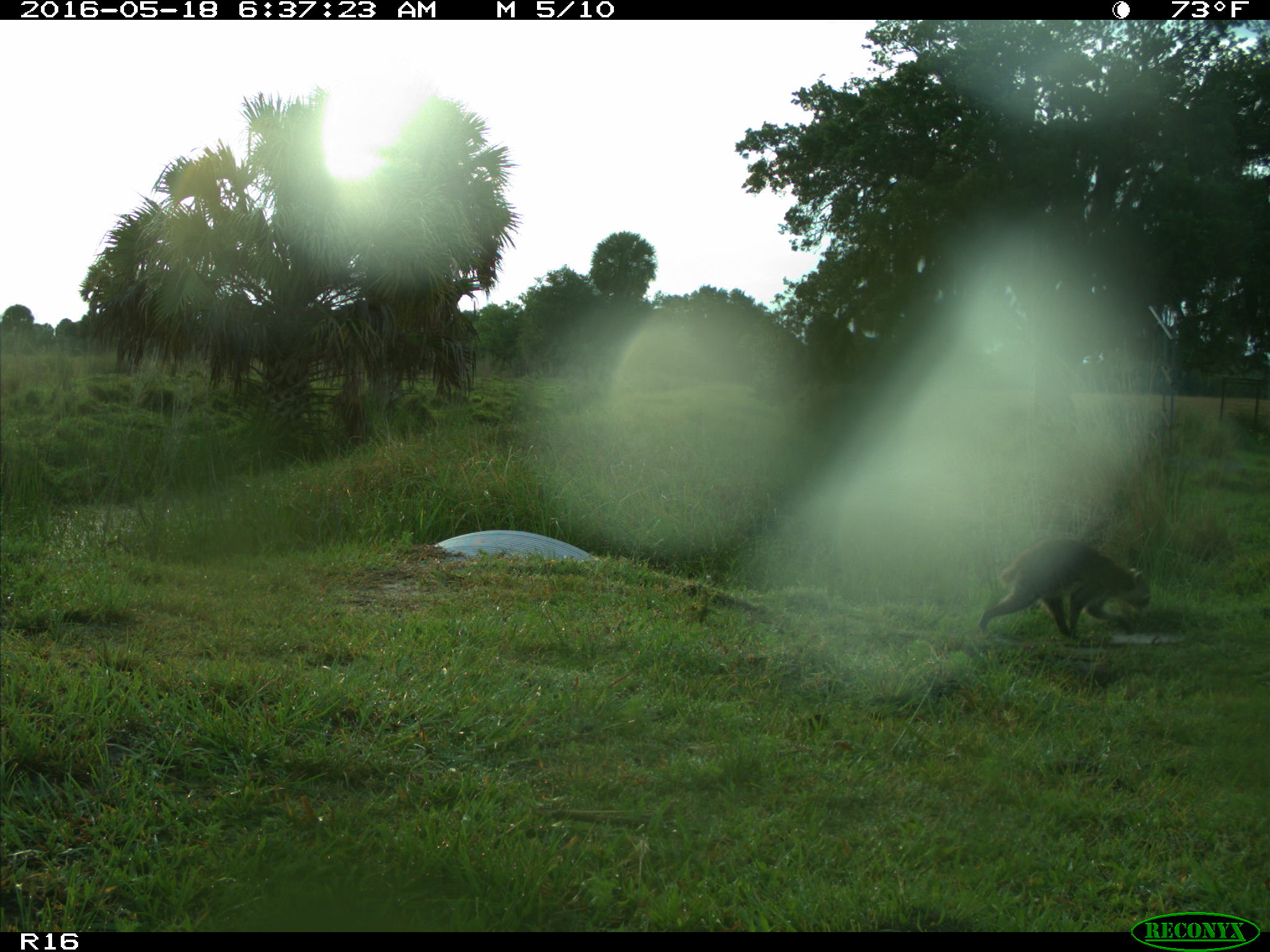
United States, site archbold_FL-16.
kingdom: Animalia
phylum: Chordata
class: Mammalia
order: Carnivora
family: Procyonidae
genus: Procyon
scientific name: Procyon lotor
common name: common raccoon